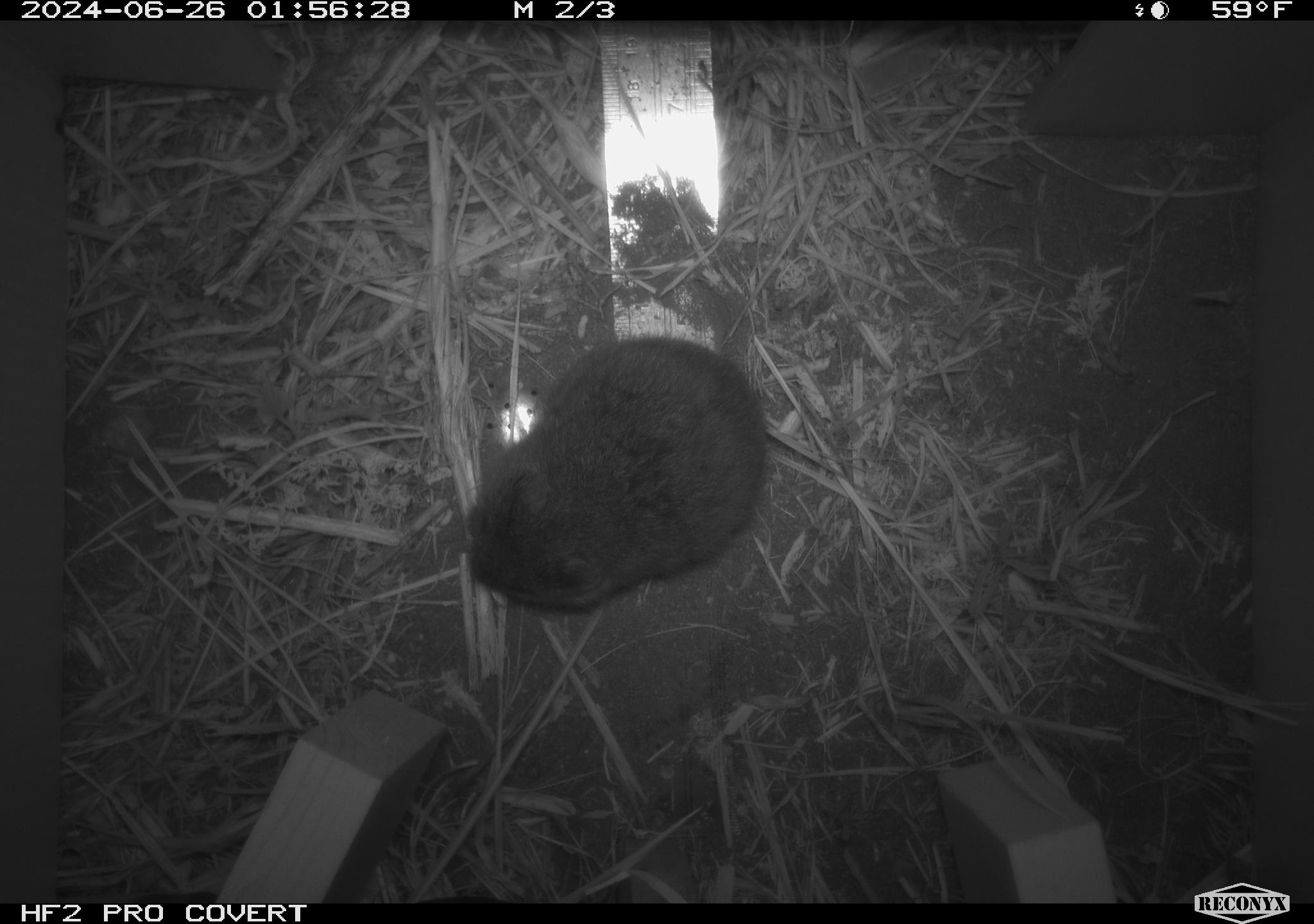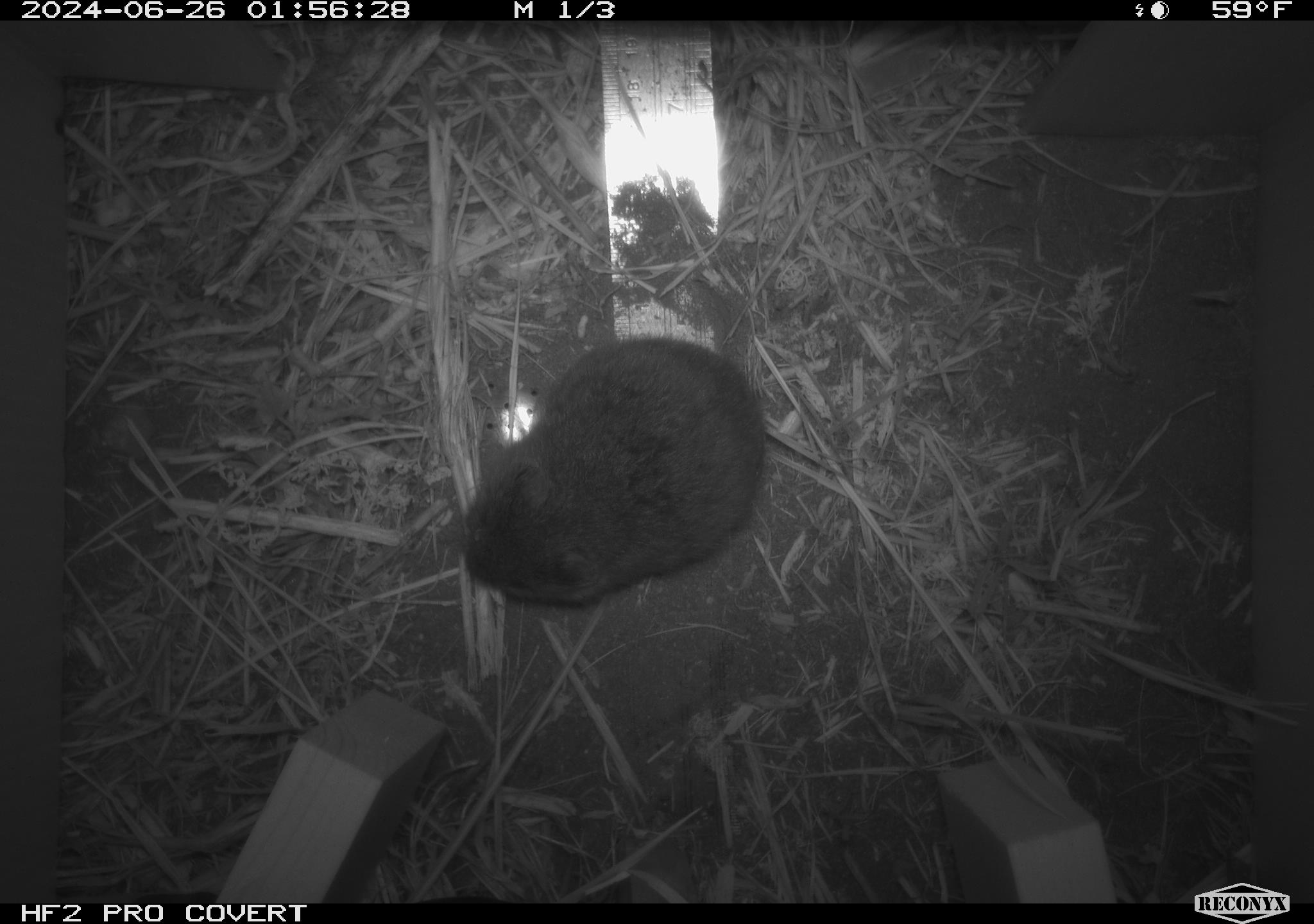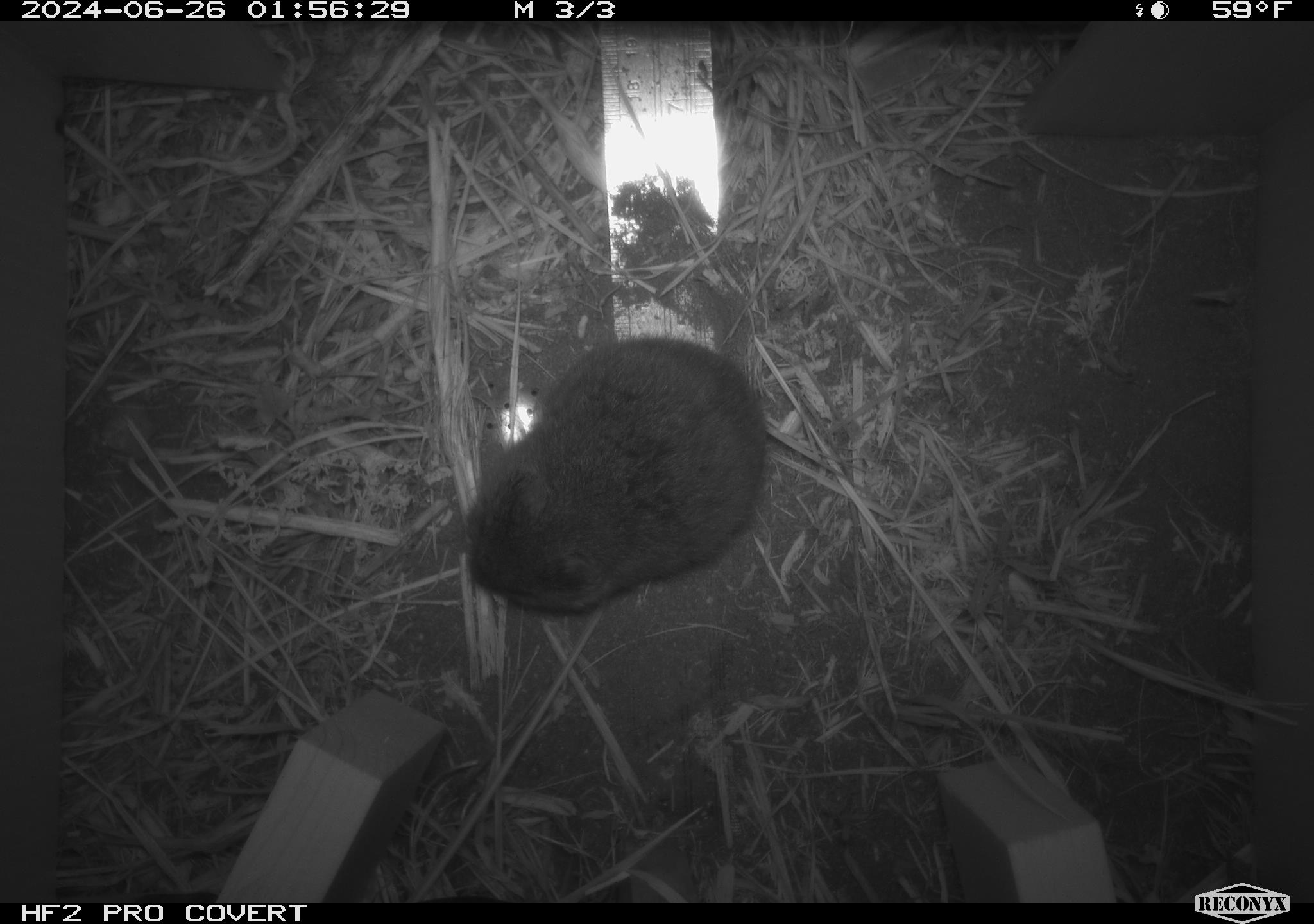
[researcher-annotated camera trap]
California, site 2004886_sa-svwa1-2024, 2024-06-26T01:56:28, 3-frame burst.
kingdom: Animalia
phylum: Chordata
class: Mammalia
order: Rodentia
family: Cricetidae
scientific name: Arvicolinae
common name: voles, lemmings, and muskrats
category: arvicolinae subfamily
Arvicolinae subfamily (voles, lemmings, and muskrats) (Arvicolinae).